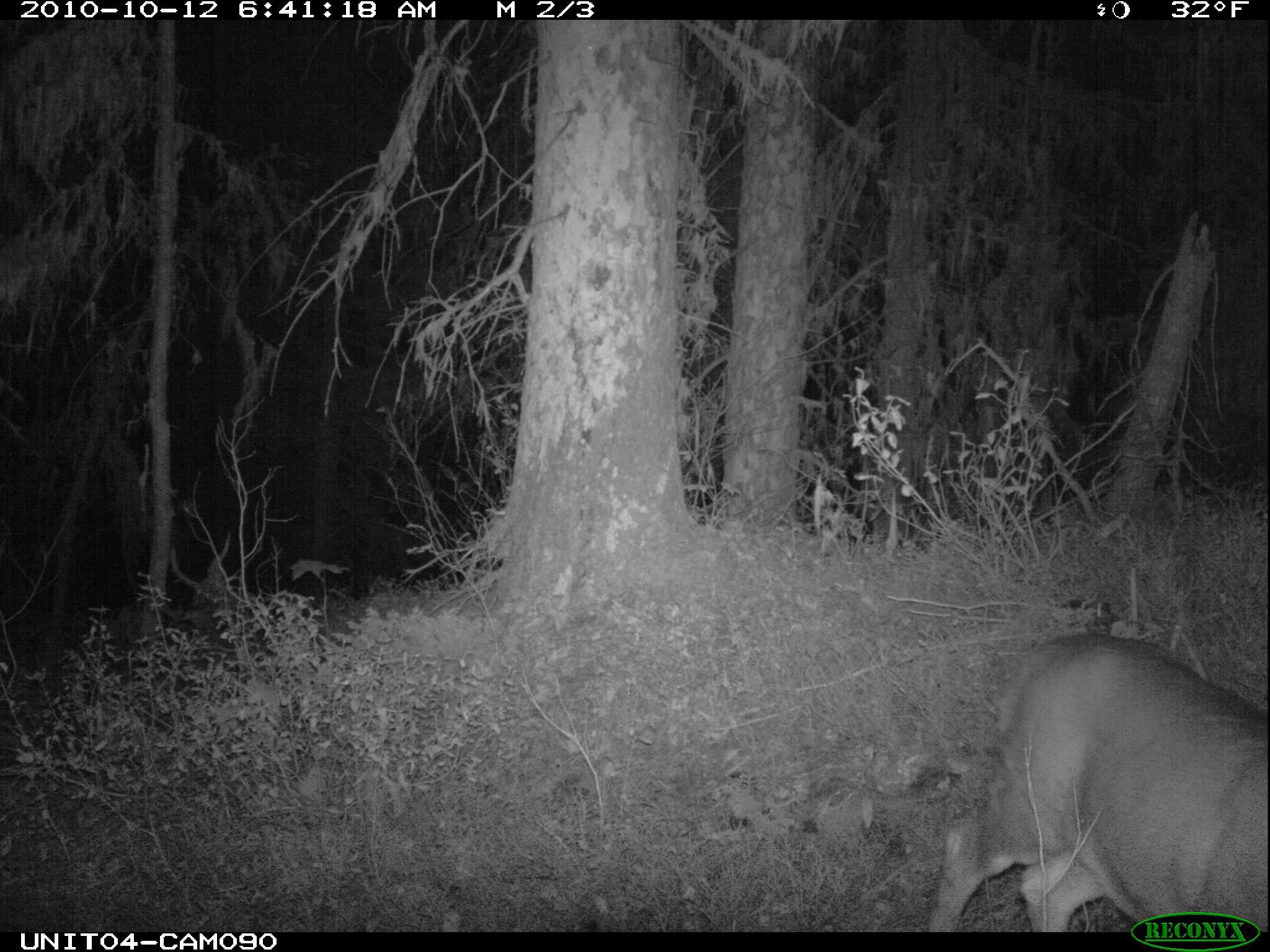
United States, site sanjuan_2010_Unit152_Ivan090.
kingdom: Animalia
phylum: Chordata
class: Mammalia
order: Artiodactyla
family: Cervidae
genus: Odocoileus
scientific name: Odocoileus hemionus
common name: mule deer